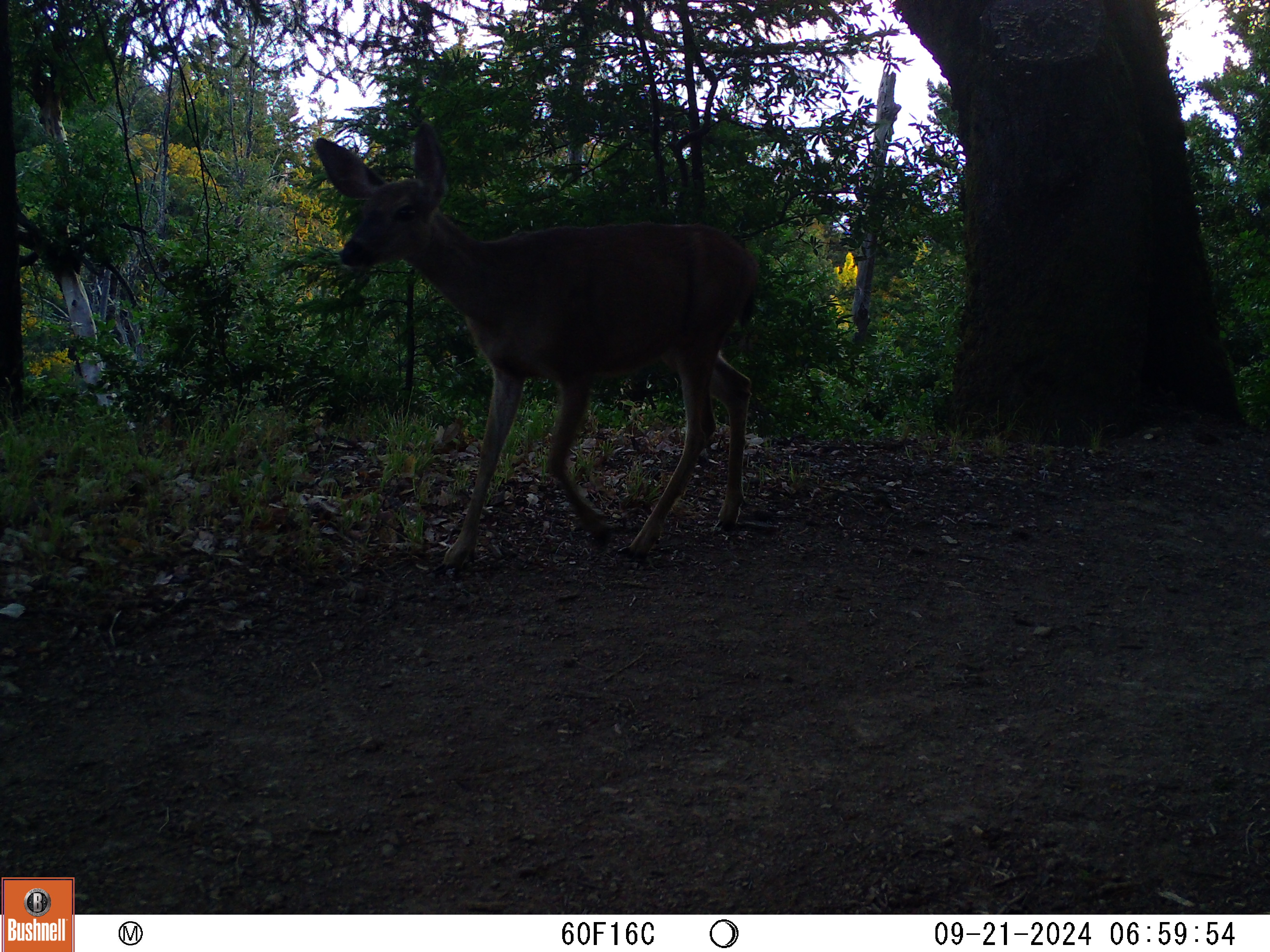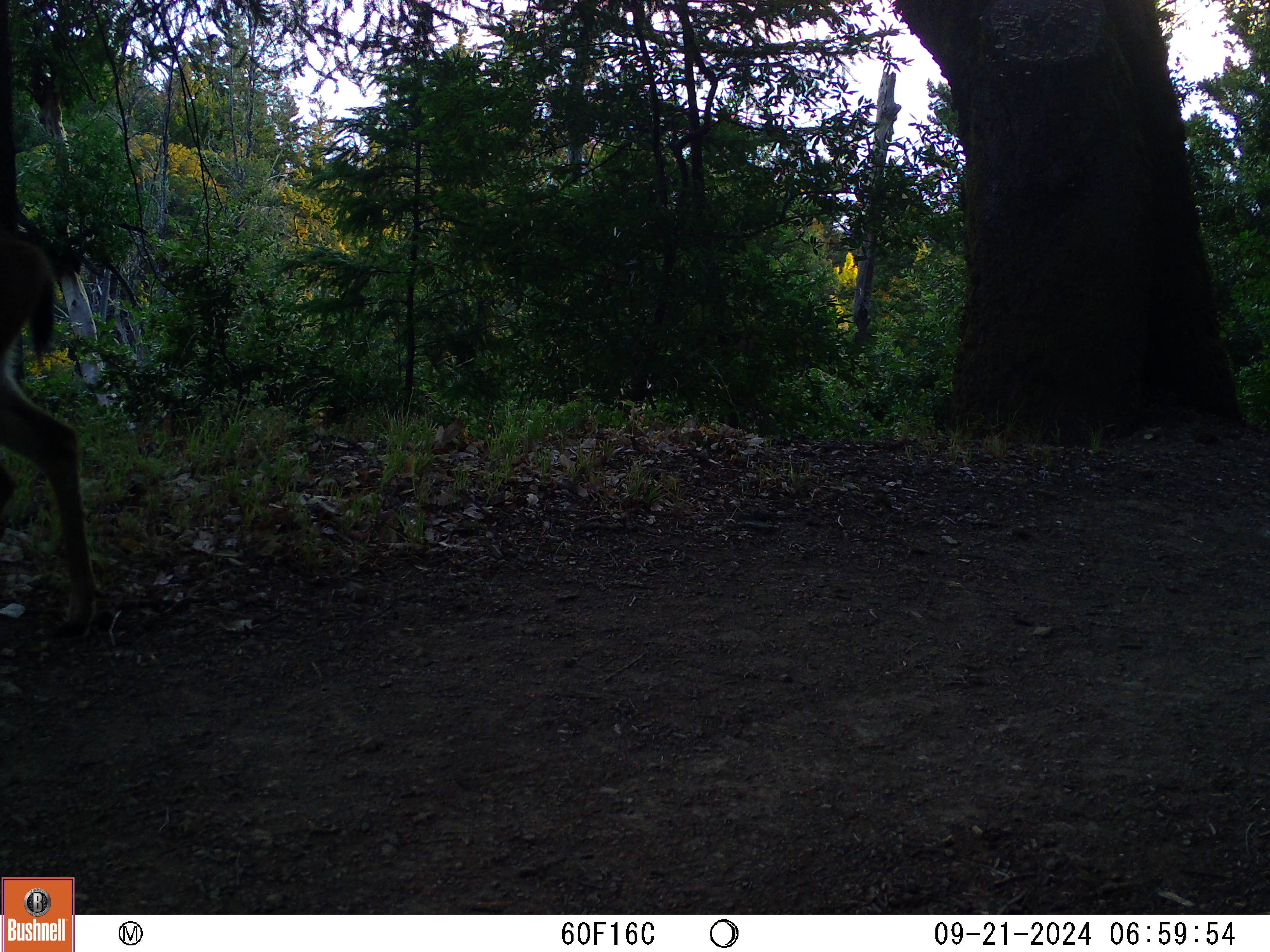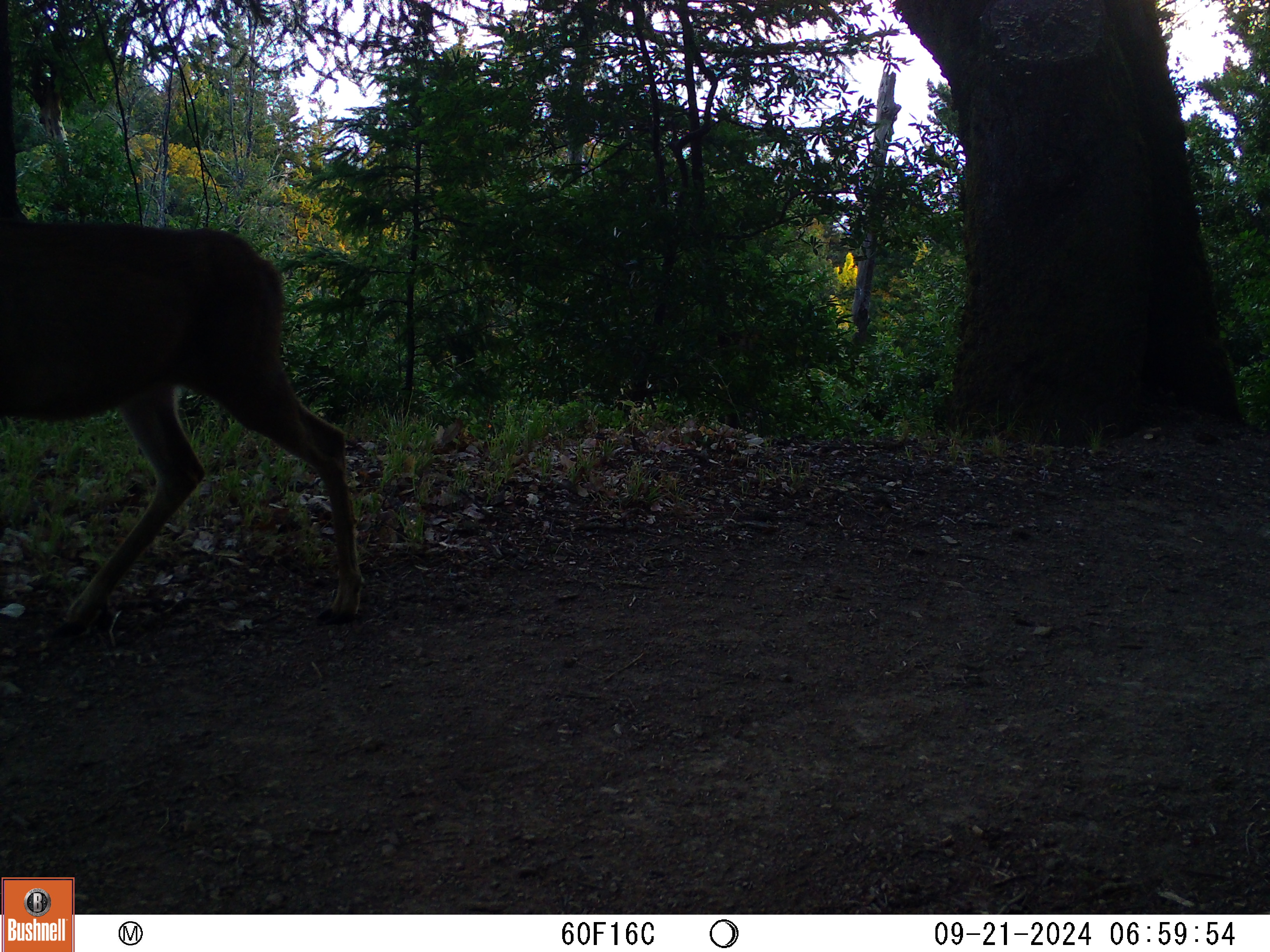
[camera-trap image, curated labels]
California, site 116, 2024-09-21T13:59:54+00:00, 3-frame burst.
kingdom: Animalia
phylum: Chordata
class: Mammalia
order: Artiodactyla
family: Cervidae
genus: Odocoileus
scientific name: Odocoileus hemionus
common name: mule deer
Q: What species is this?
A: Mule deer (Odocoileus hemionus).